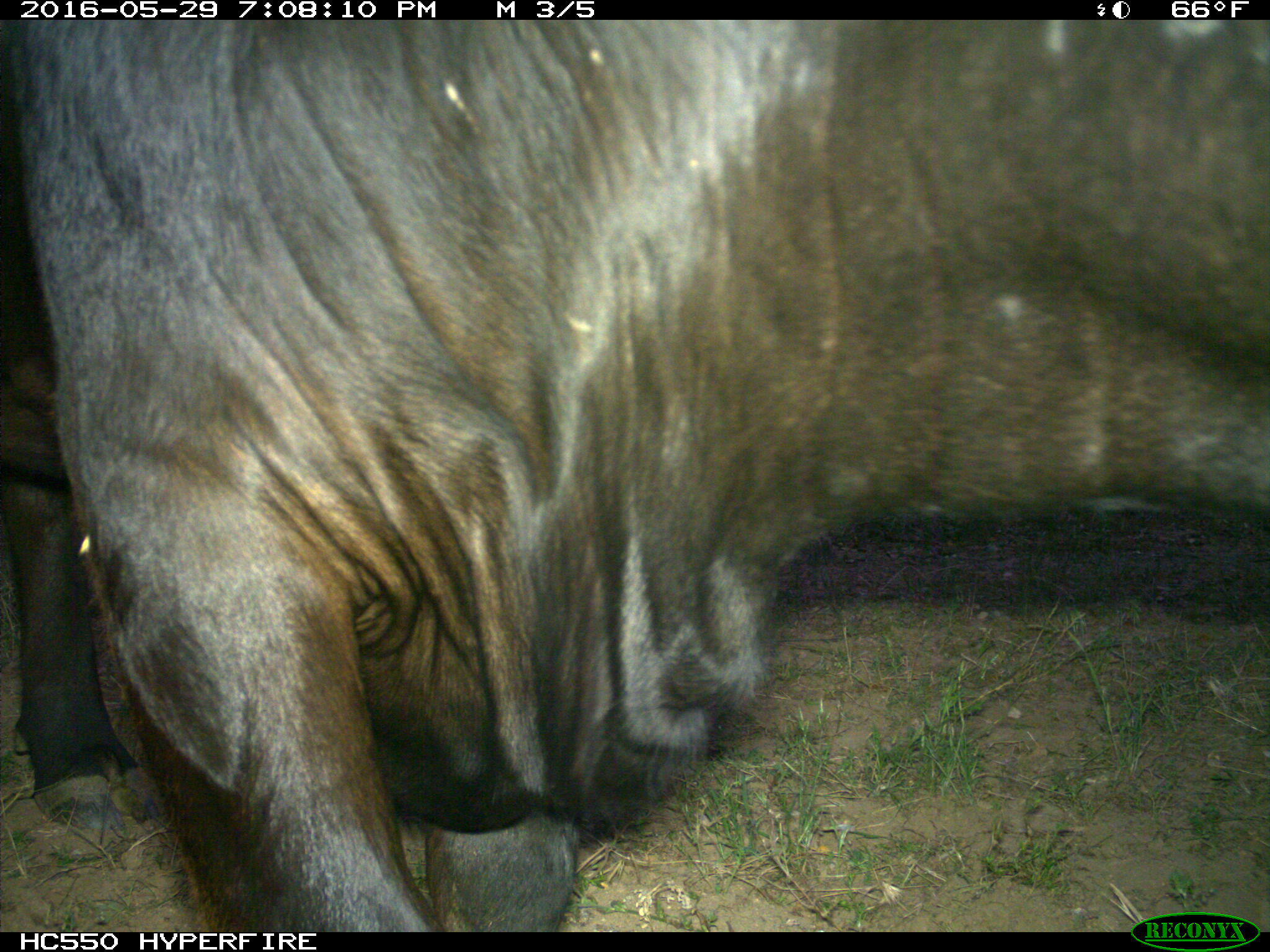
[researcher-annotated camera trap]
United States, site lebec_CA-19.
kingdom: Animalia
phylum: Chordata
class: Mammalia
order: Artiodactyla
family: Bovidae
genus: Bos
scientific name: Bos taurus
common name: domestic cow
Bos taurus (domestic cow).